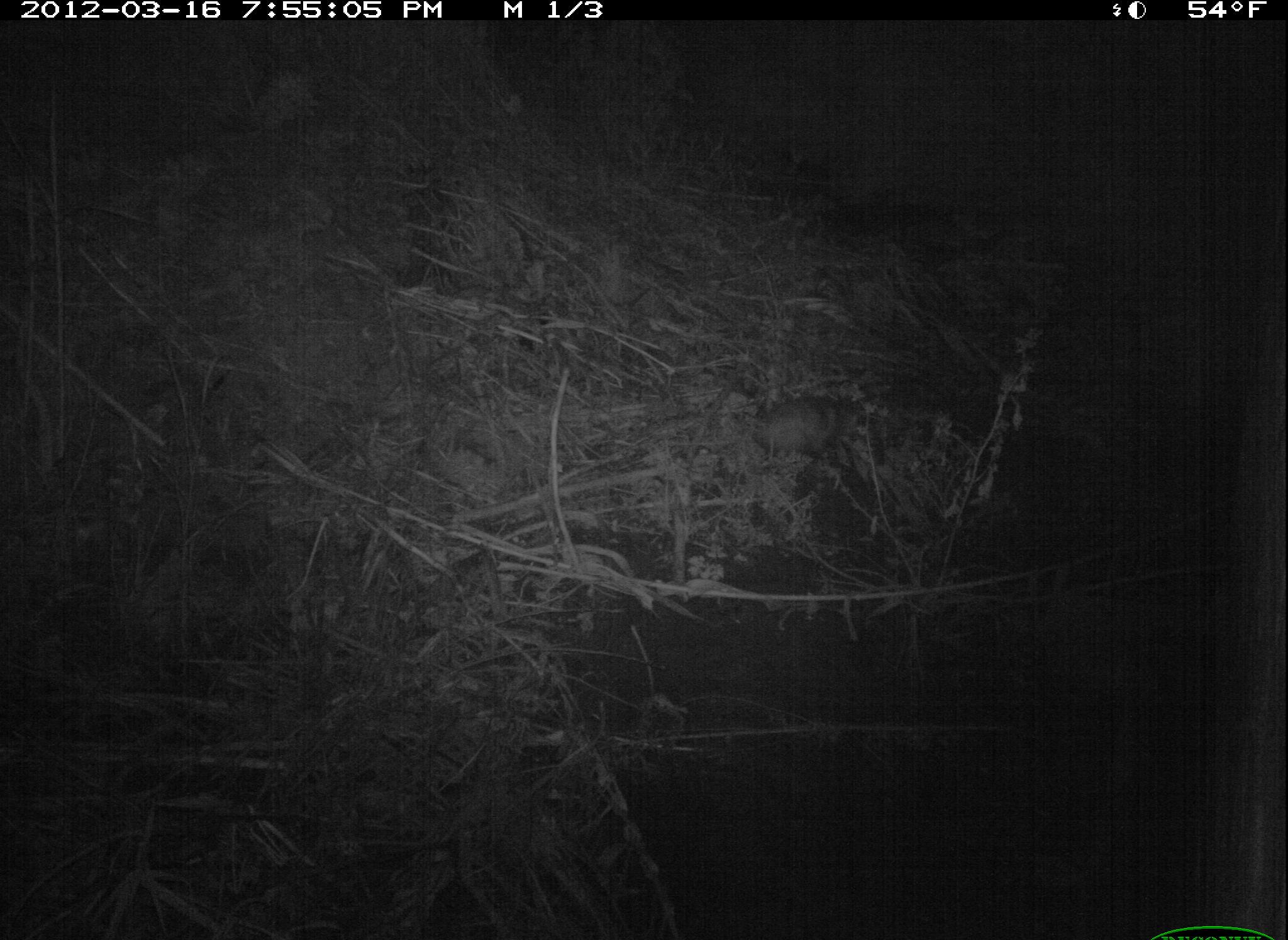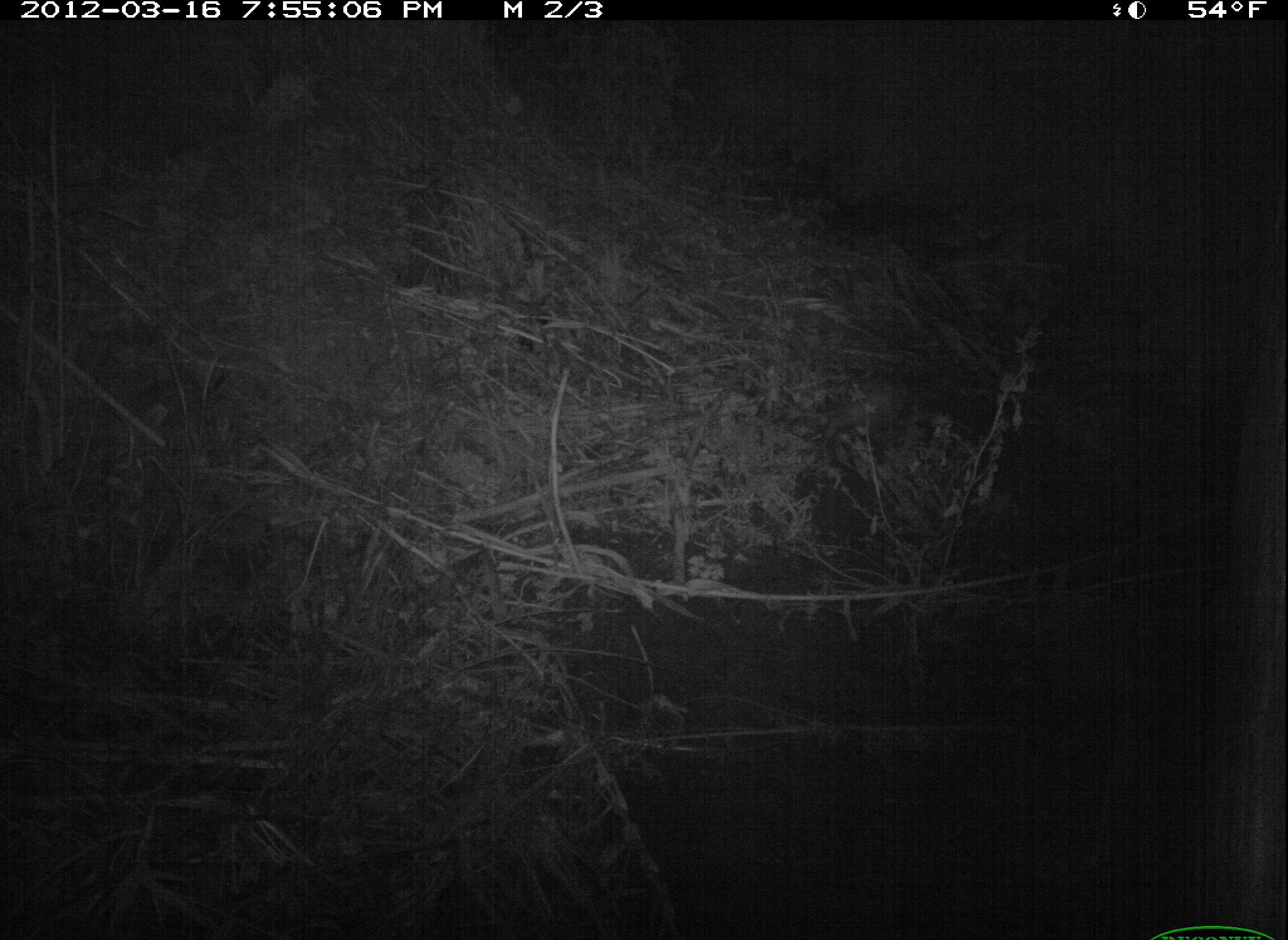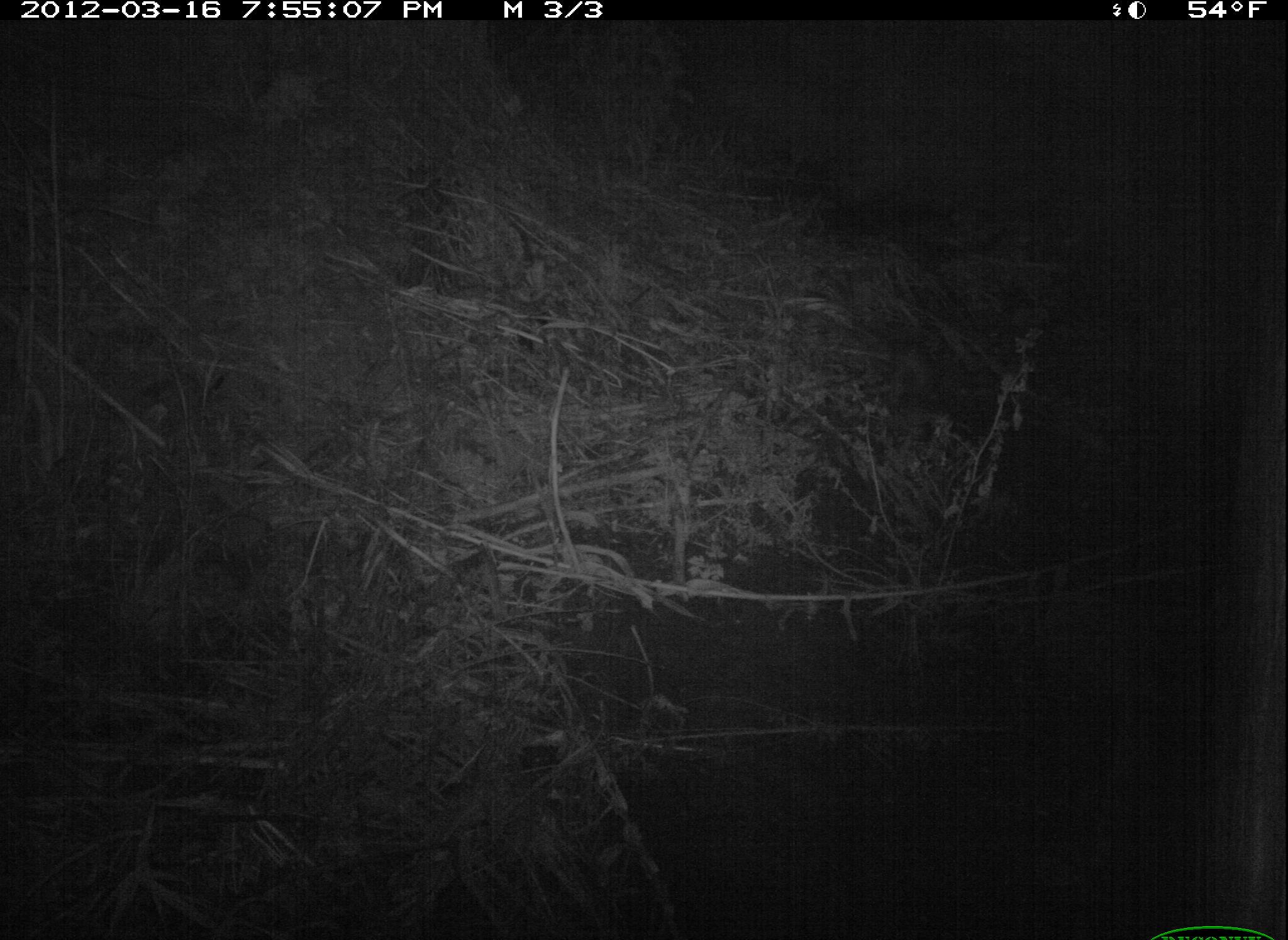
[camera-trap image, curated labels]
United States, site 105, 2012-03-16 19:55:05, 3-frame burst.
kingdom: Animalia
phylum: Chordata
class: Mammalia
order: Didelphimorphia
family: Didelphidae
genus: Didelphis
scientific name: Didelphis virginiana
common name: virginia opossum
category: opossum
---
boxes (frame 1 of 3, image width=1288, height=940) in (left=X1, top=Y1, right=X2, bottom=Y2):
opossum: (left=747, top=389, right=862, bottom=467)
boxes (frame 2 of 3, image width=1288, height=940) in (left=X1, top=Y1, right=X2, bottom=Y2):
opossum: (left=820, top=366, right=918, bottom=466)